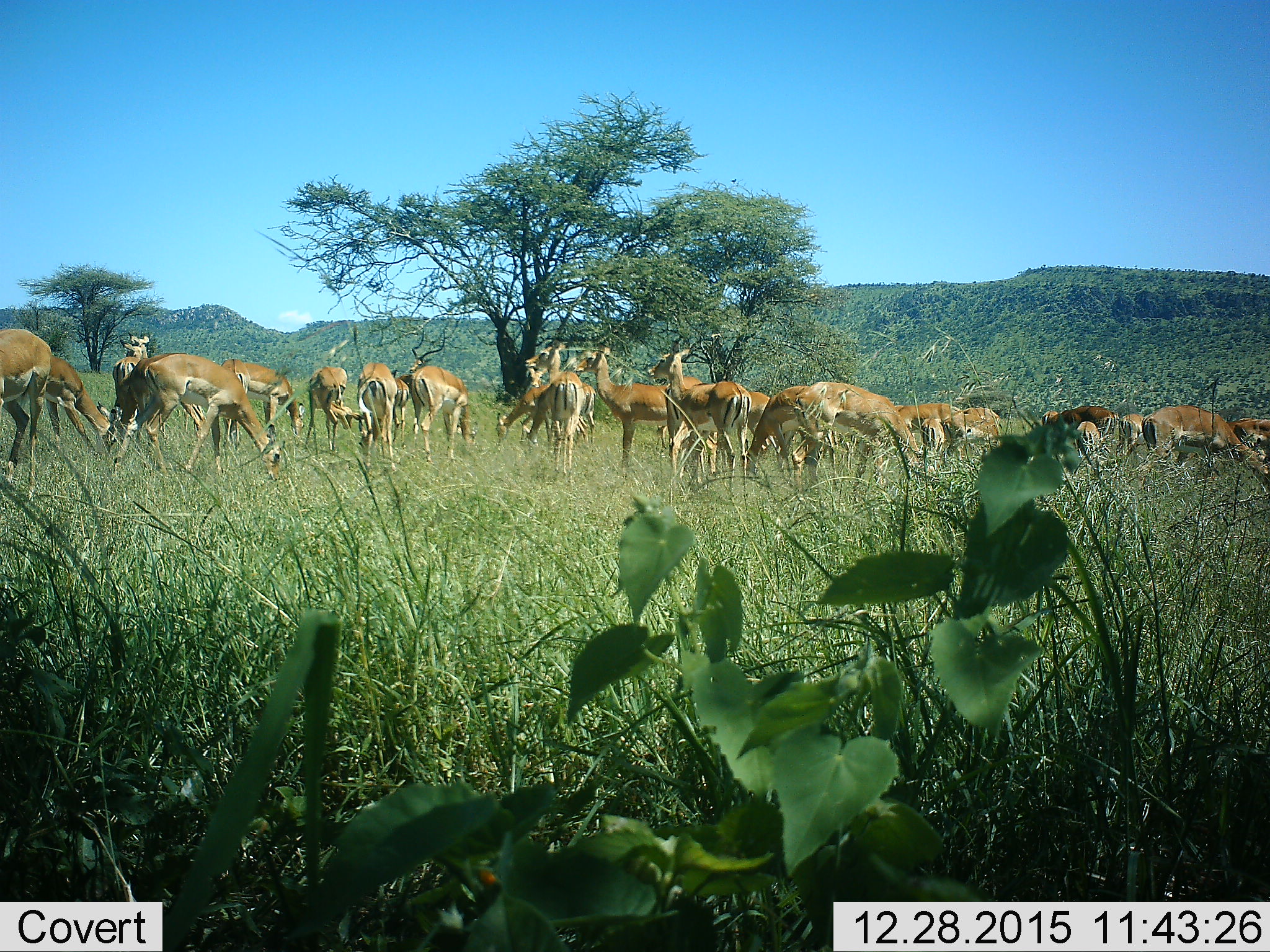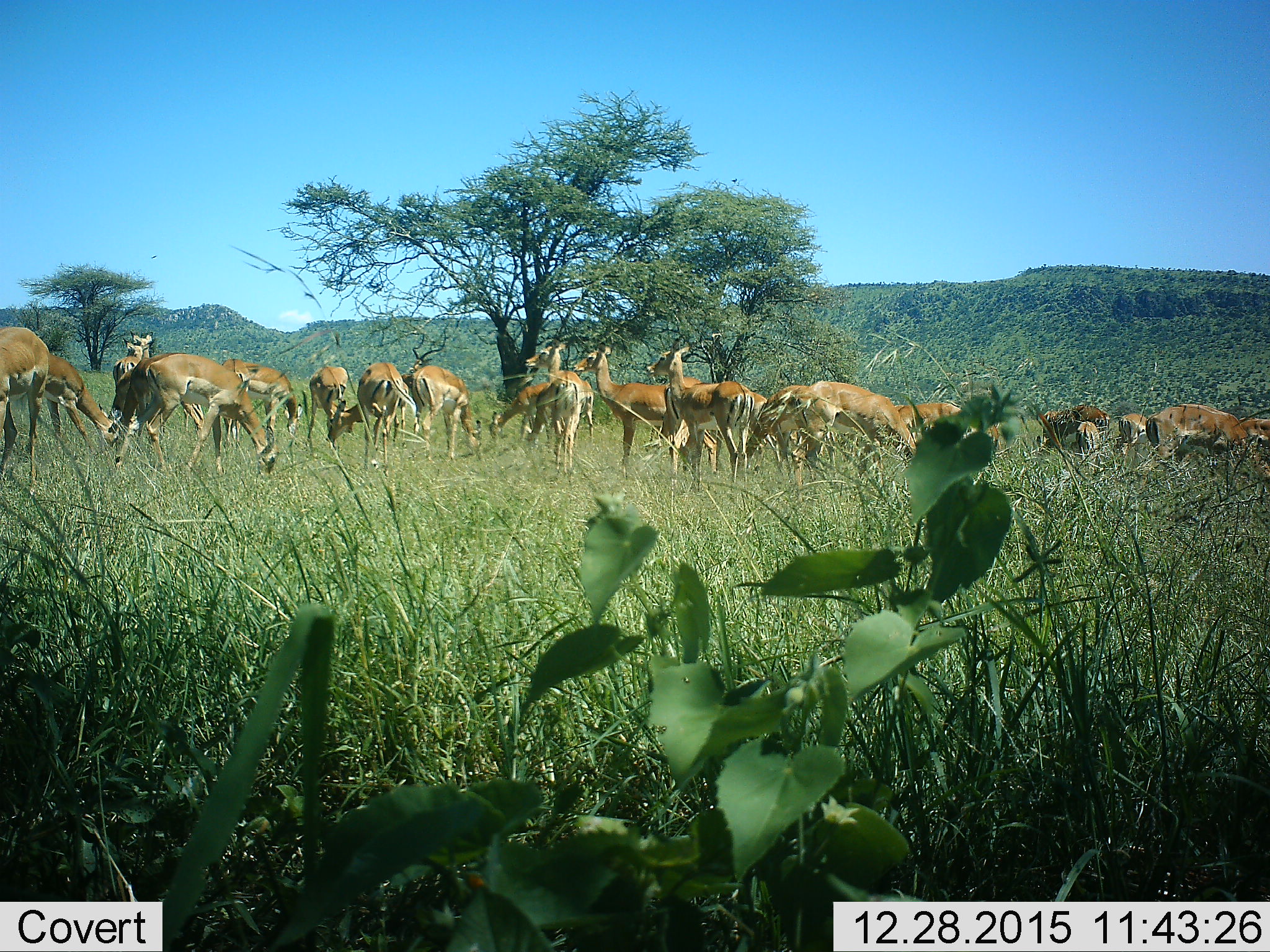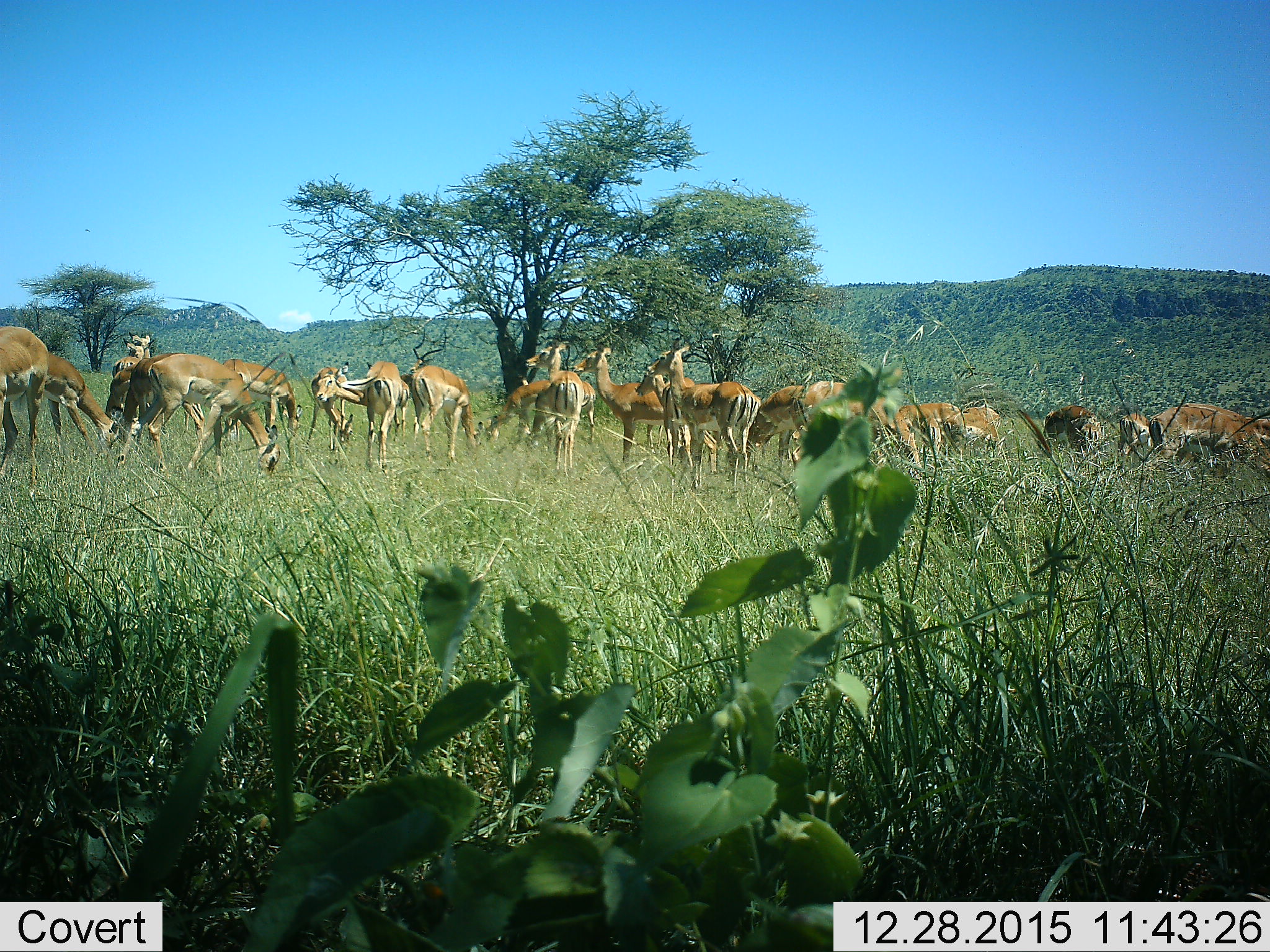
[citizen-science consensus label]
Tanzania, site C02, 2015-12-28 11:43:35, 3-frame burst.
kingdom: Animalia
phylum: Chordata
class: Mammalia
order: Artiodactyla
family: Bovidae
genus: Nanger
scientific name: Nanger granti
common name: grant's gazelle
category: gazellegrants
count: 11-50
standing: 75%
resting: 0%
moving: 25%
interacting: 25%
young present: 25%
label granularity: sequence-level